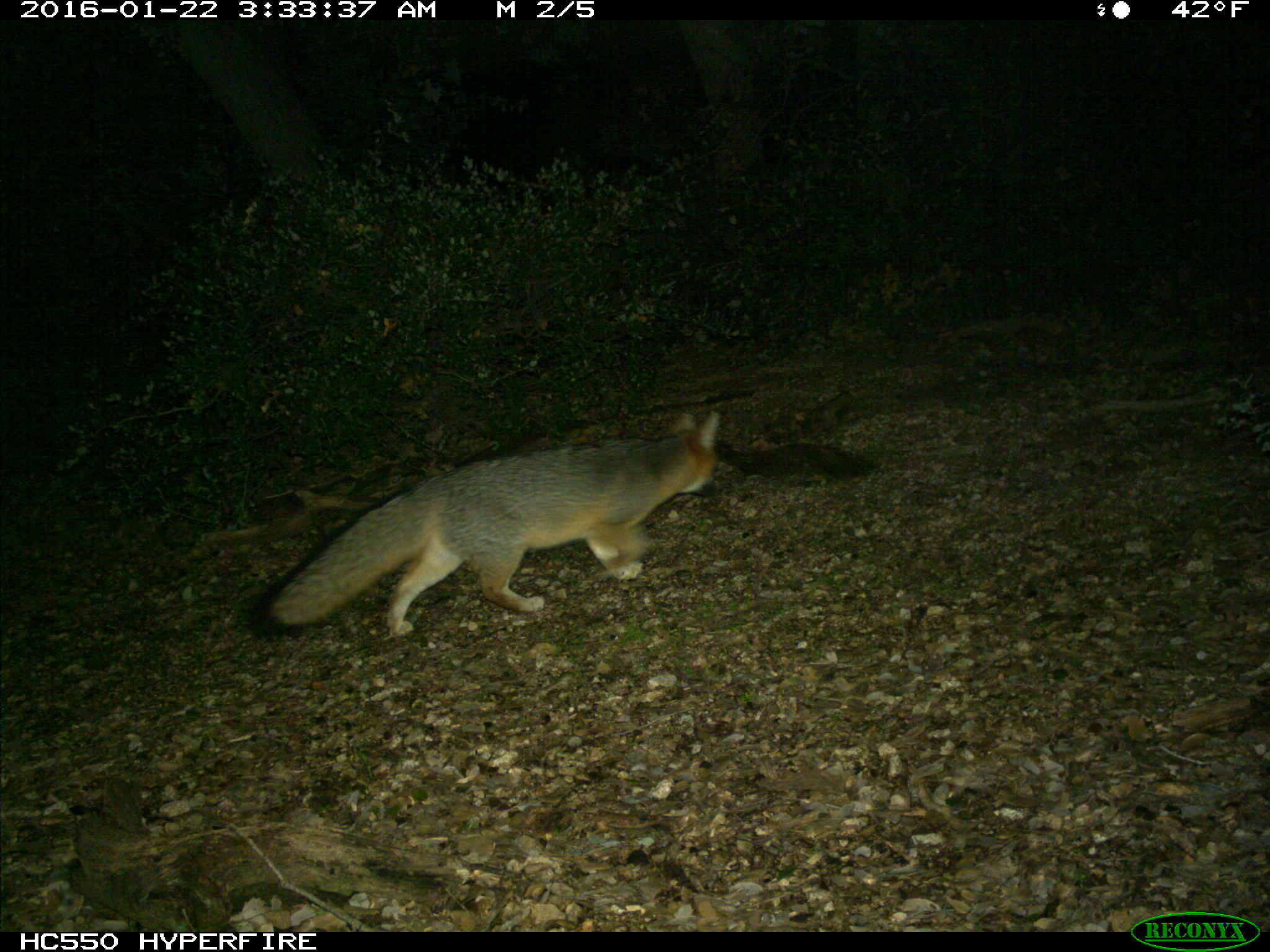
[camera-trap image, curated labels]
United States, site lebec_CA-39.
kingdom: Animalia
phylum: Chordata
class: Mammalia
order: Carnivora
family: Canidae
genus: Urocyon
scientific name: Urocyon cinereoargenteus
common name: gray fox